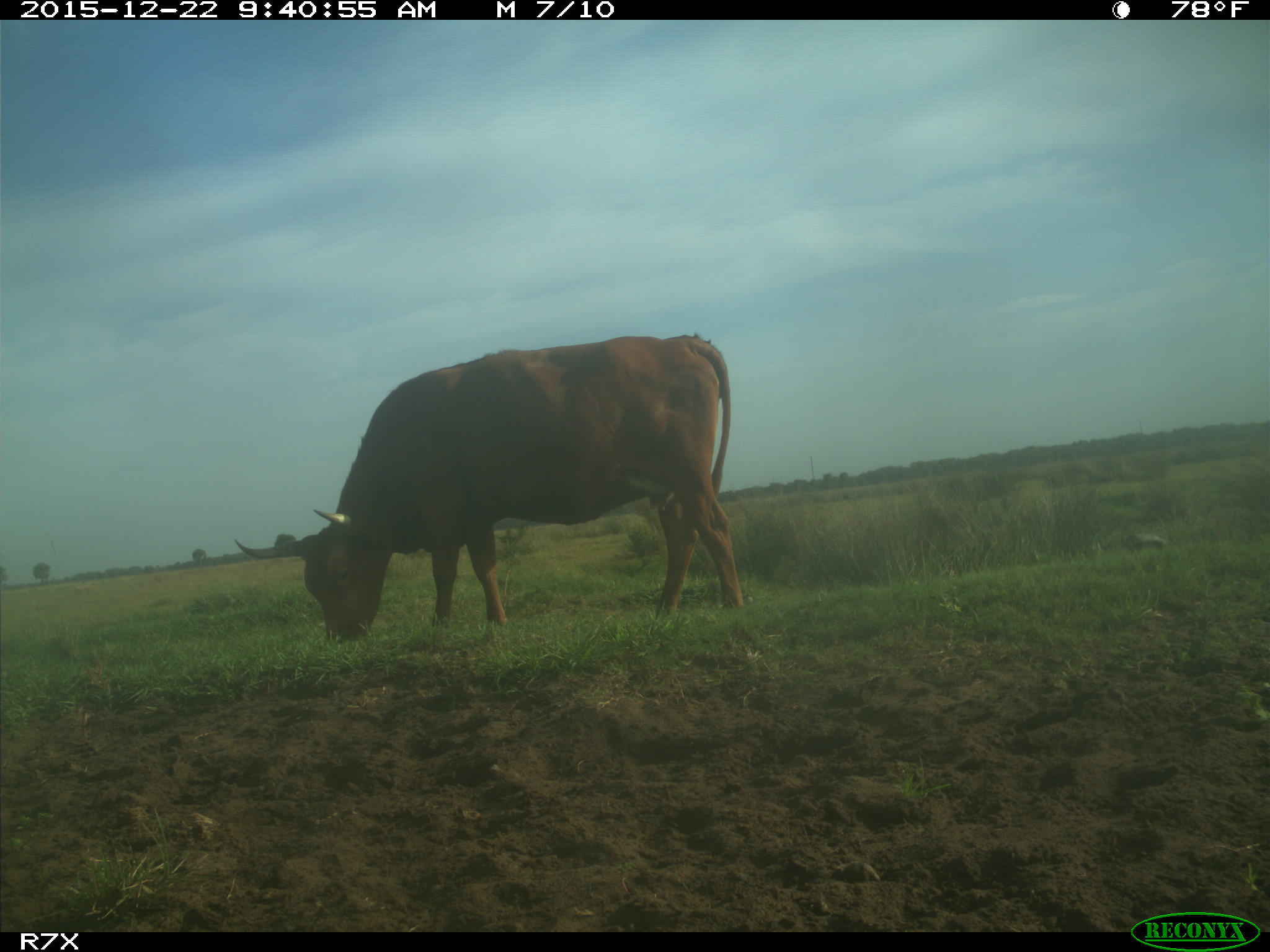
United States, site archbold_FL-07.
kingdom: Animalia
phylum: Chordata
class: Mammalia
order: Artiodactyla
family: Bovidae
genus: Bos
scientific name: Bos taurus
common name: domestic cow